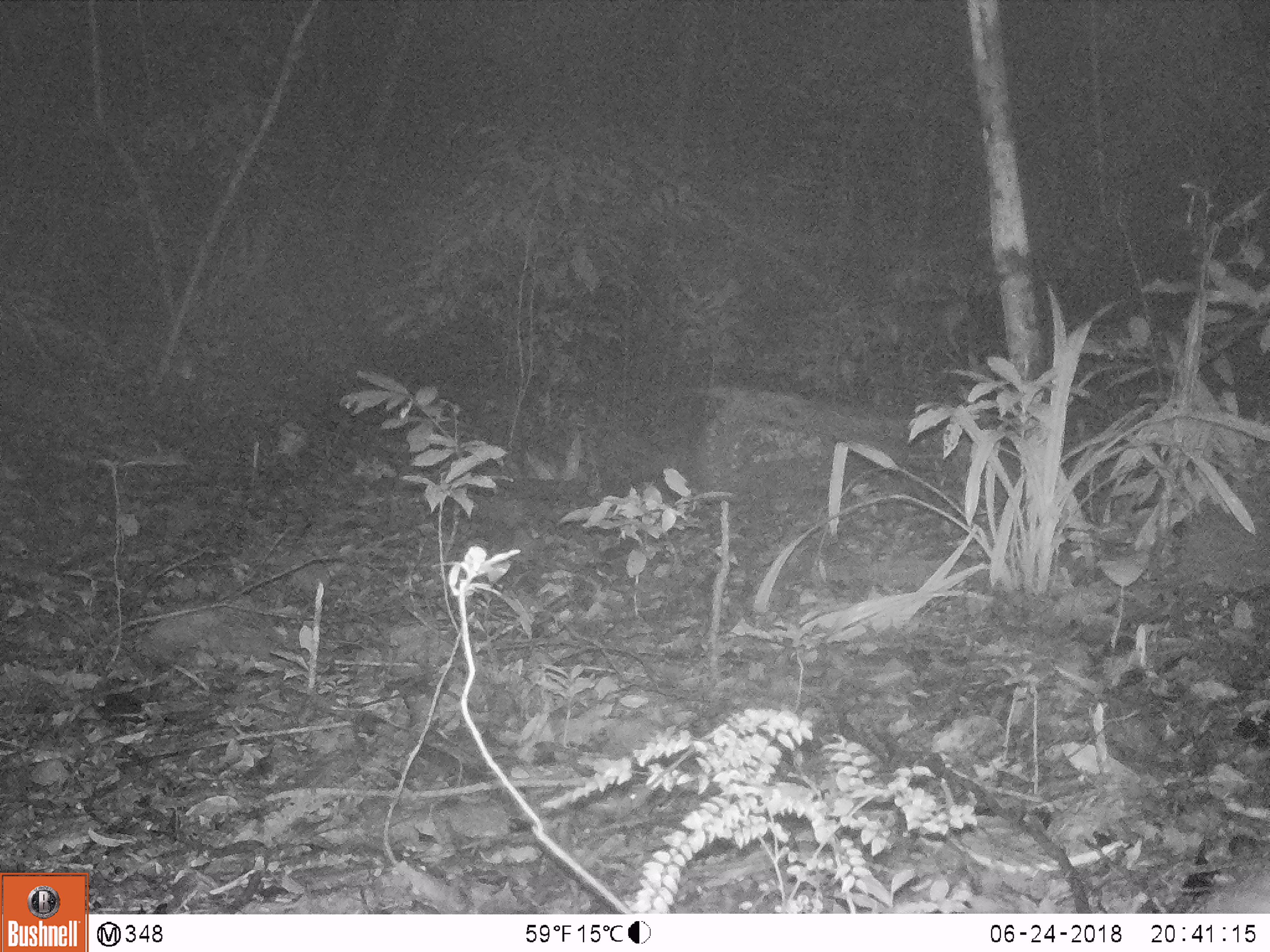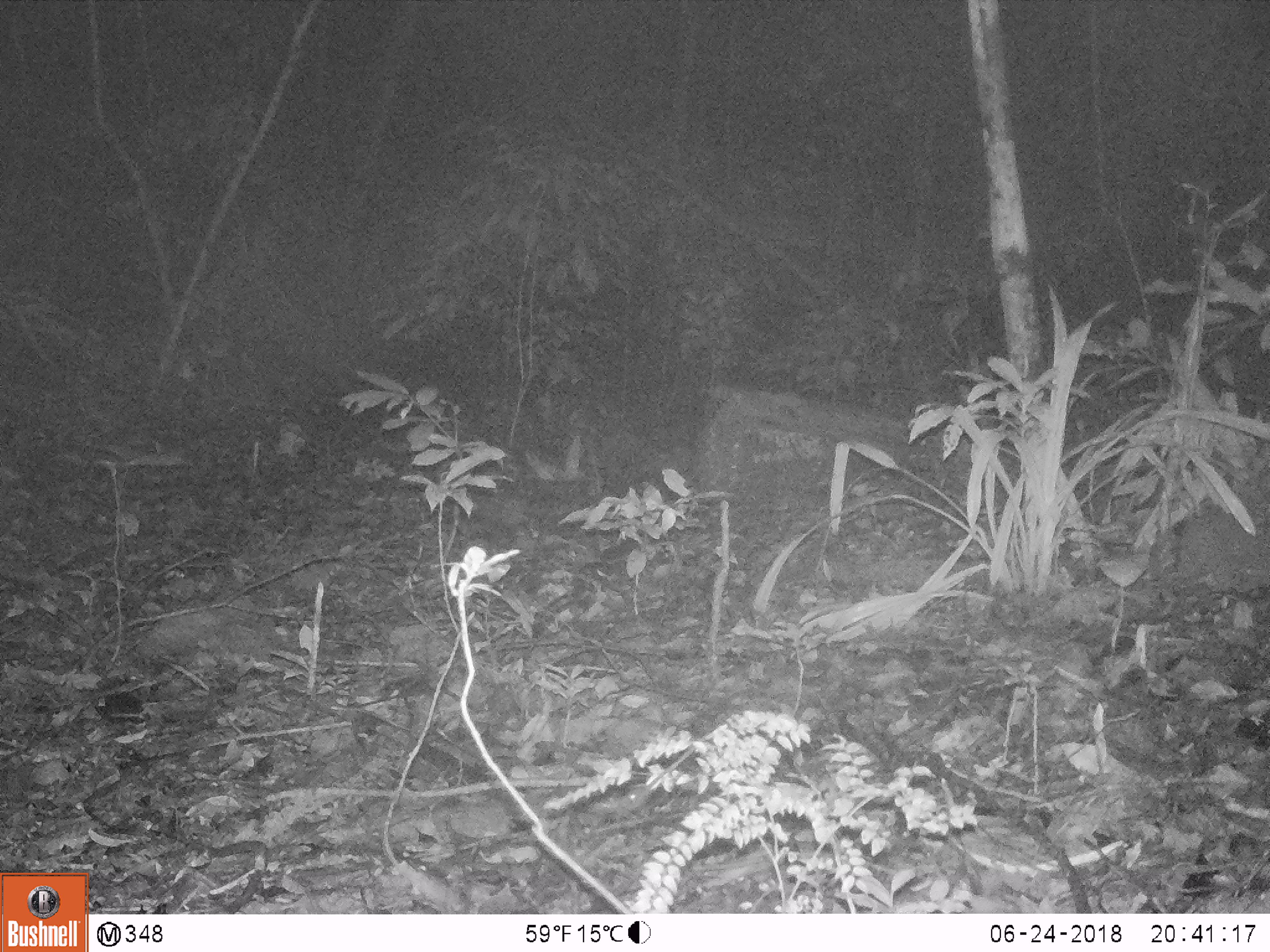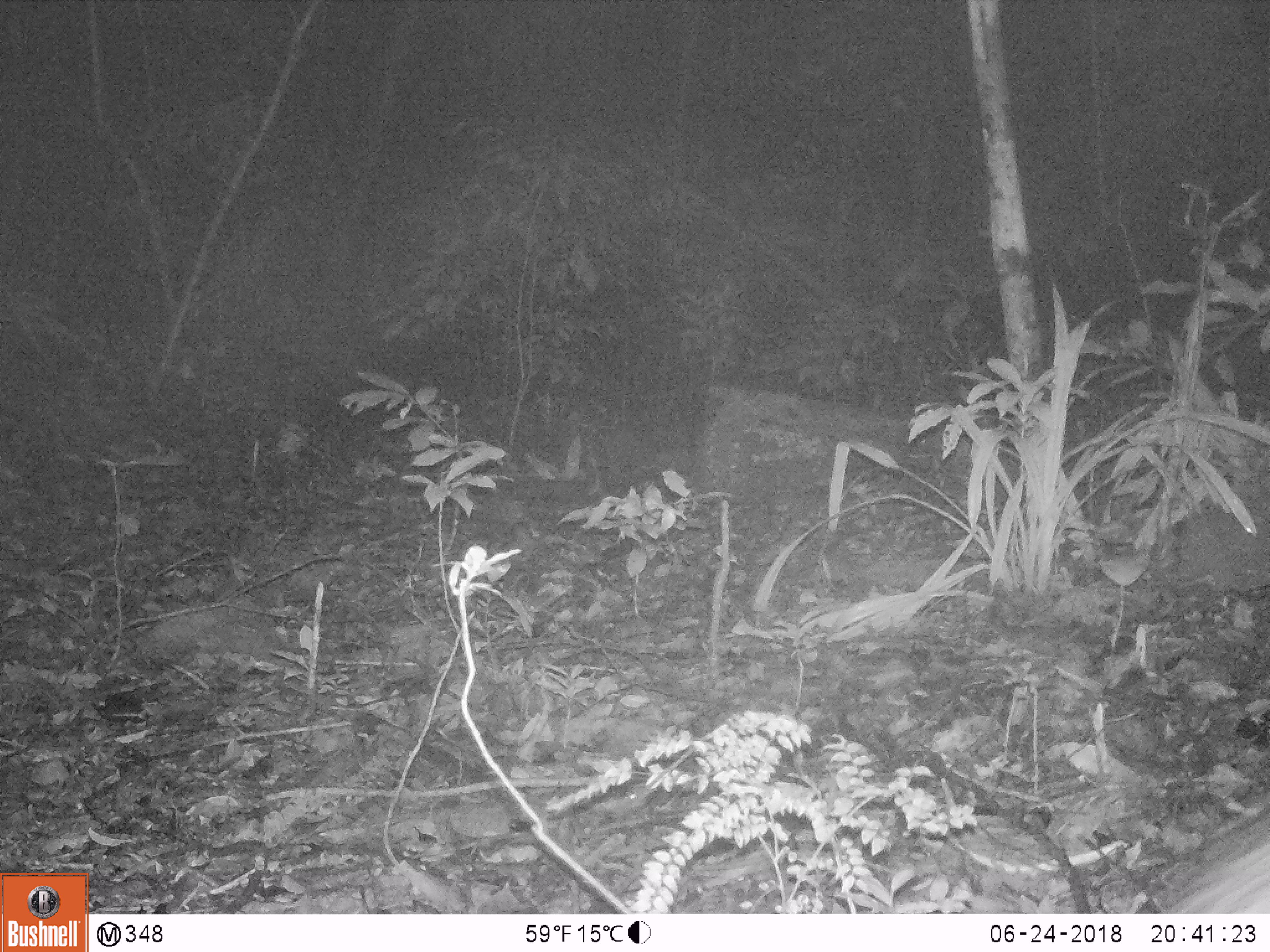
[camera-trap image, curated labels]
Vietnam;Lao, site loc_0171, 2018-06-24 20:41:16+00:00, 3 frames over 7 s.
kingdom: Animalia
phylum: Chordata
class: Mammalia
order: Artiodactyla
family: Suidae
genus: Sus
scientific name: Sus scrofa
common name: eurasian wild pig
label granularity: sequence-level